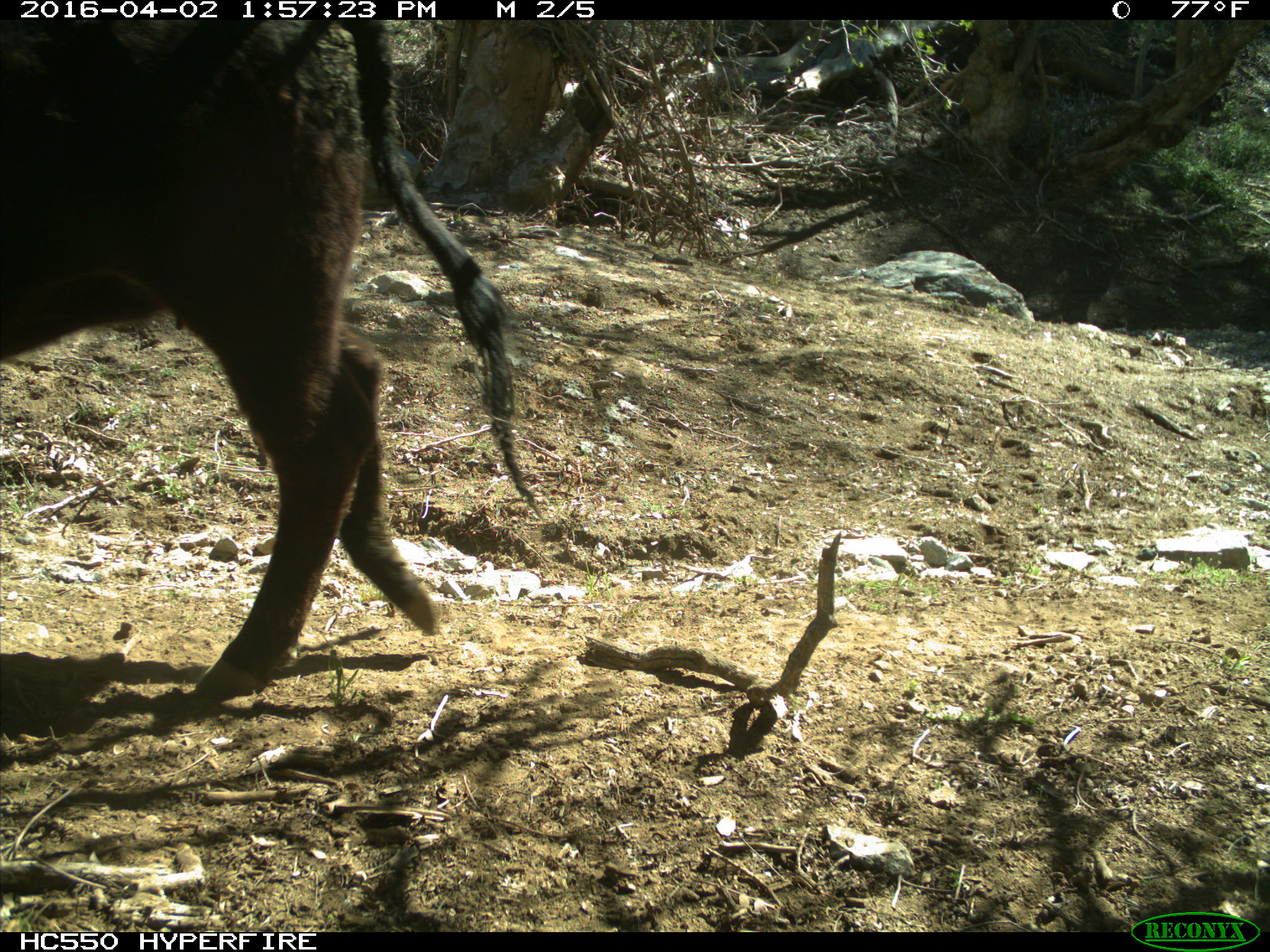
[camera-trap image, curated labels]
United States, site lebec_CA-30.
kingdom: Animalia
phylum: Chordata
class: Mammalia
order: Artiodactyla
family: Bovidae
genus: Bos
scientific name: Bos taurus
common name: domestic cow